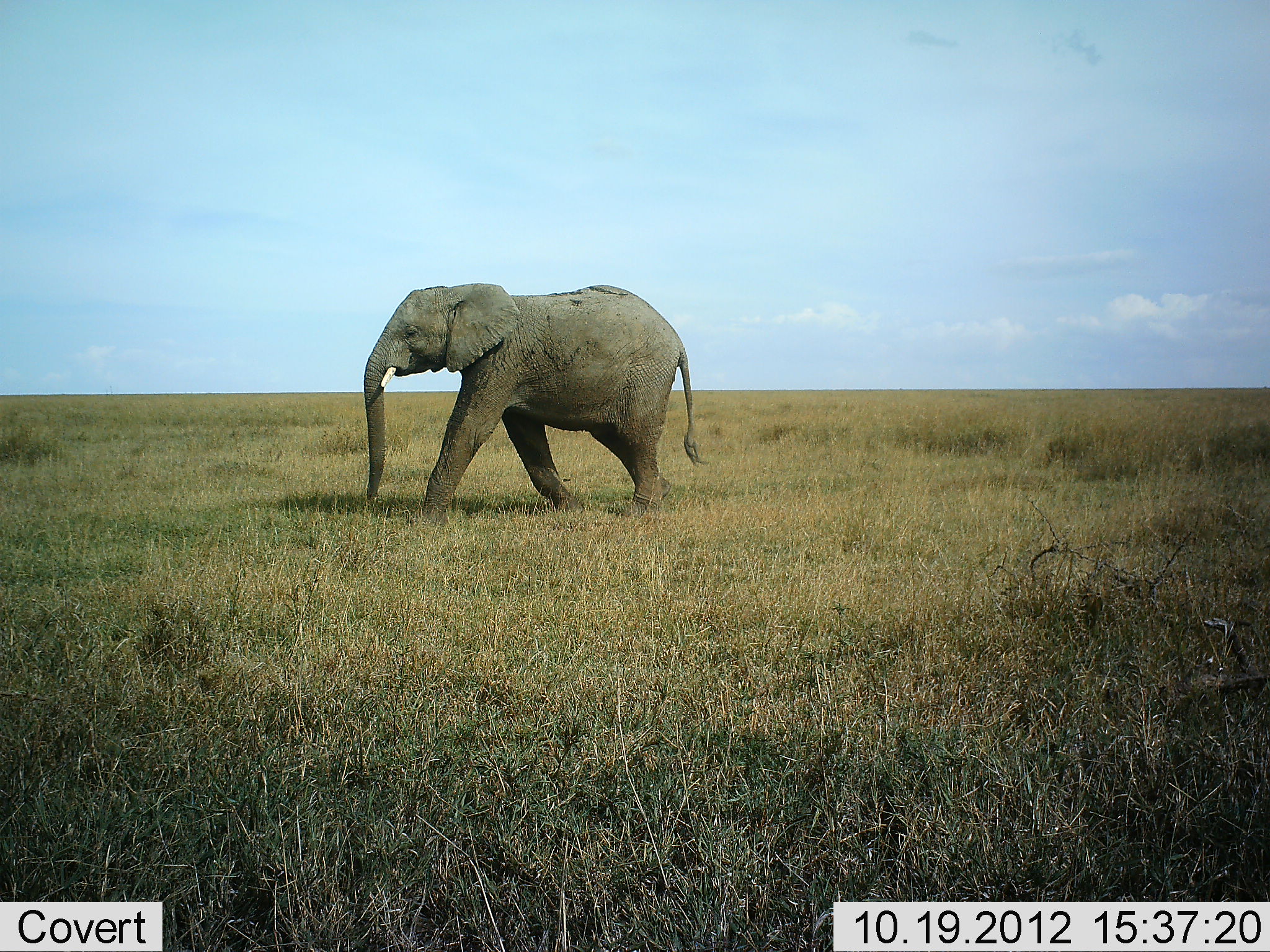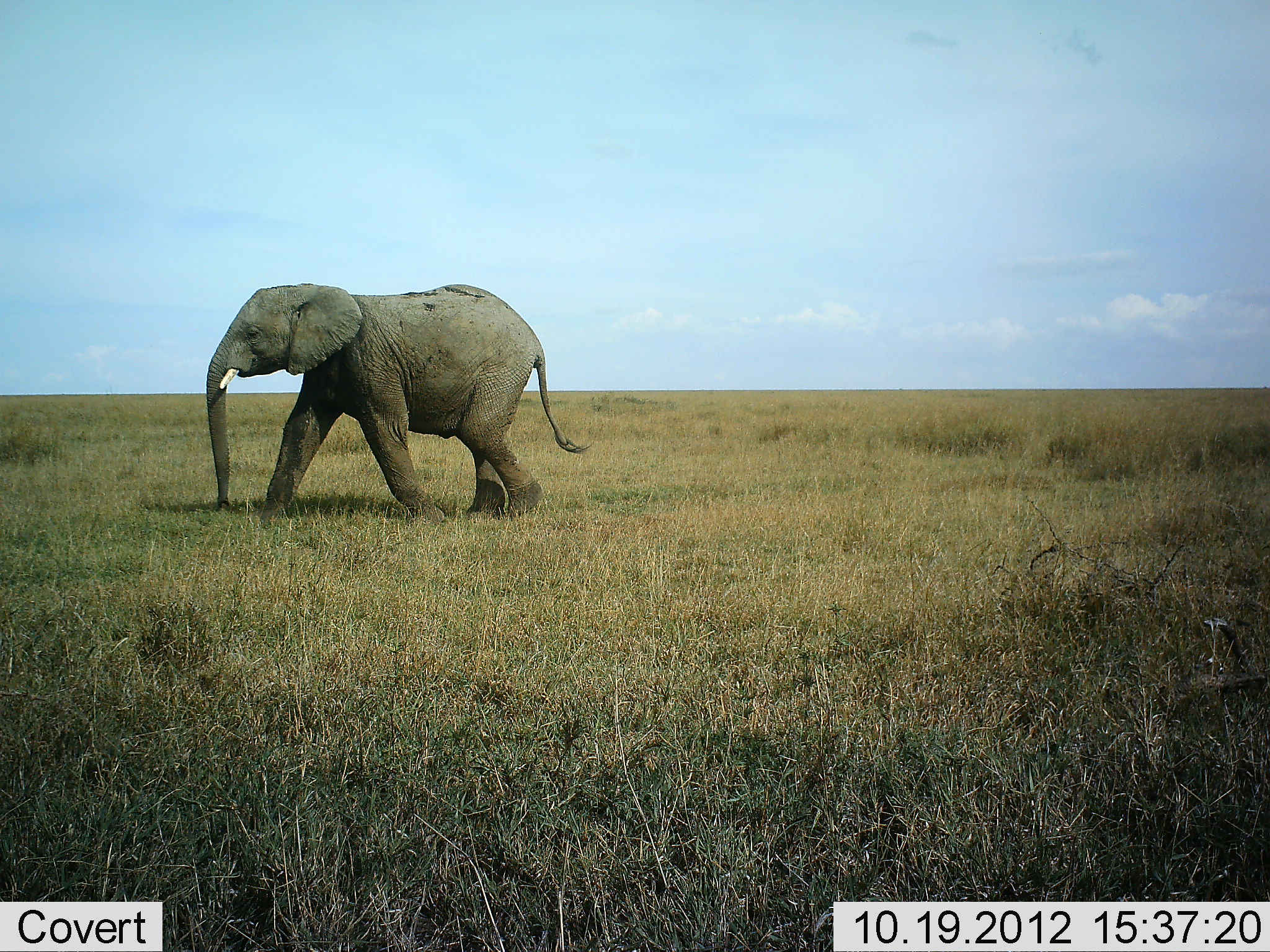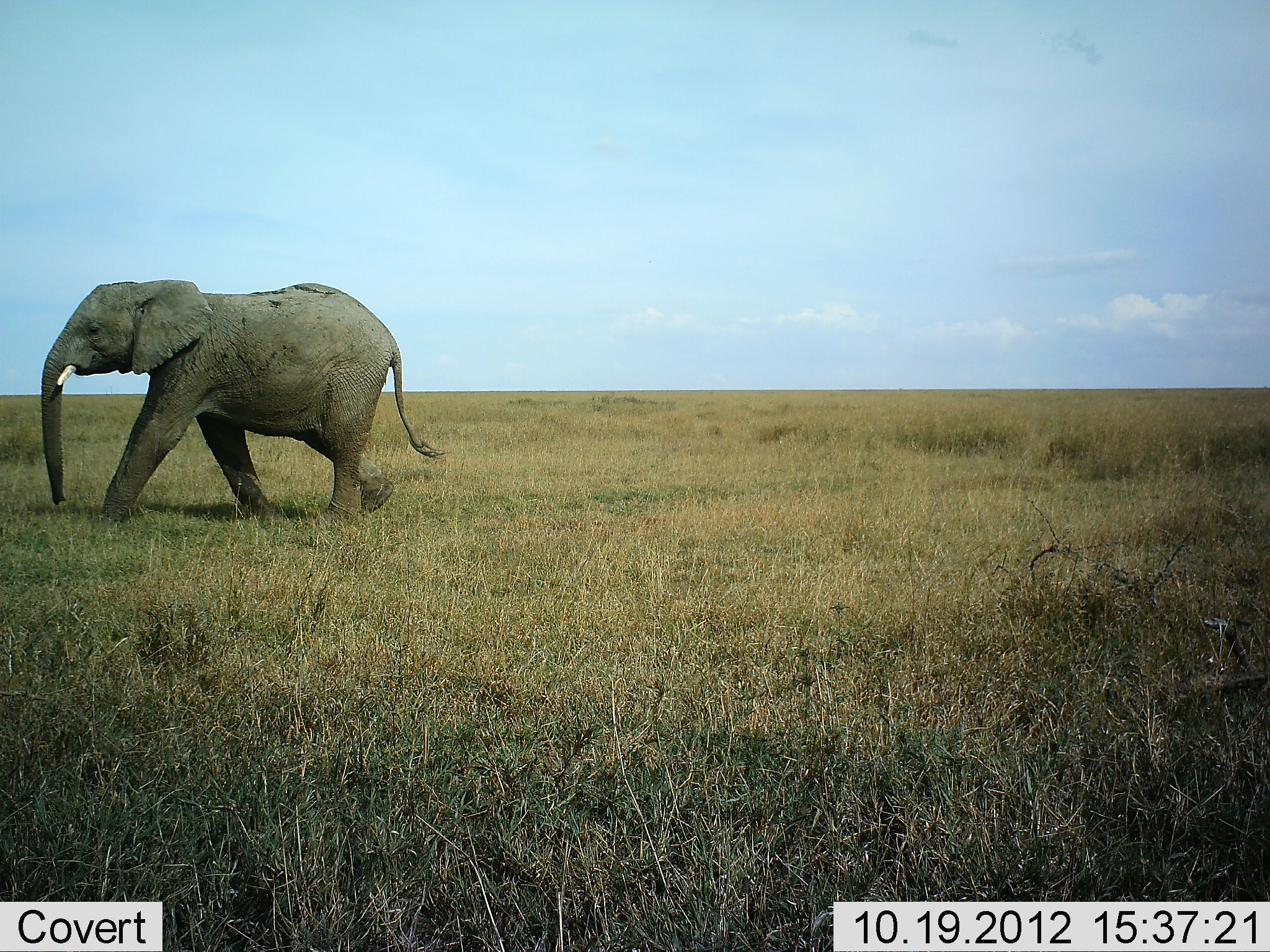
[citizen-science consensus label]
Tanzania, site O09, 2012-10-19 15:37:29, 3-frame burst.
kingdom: Animalia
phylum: Chordata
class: Mammalia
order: Proboscidea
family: Elephantidae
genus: Loxodonta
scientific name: Loxodonta africana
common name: african bush elephant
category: elephant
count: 1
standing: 0%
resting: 0%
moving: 100%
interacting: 0%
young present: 0%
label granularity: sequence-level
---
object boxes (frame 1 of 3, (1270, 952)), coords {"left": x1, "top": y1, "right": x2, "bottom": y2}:
animal: {"left": 359, "top": 283, "right": 705, "bottom": 523}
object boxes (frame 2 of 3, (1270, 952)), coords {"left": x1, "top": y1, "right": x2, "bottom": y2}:
animal: {"left": 204, "top": 285, "right": 591, "bottom": 530}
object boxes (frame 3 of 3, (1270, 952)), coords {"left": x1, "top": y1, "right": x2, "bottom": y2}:
animal: {"left": 37, "top": 281, "right": 446, "bottom": 524}